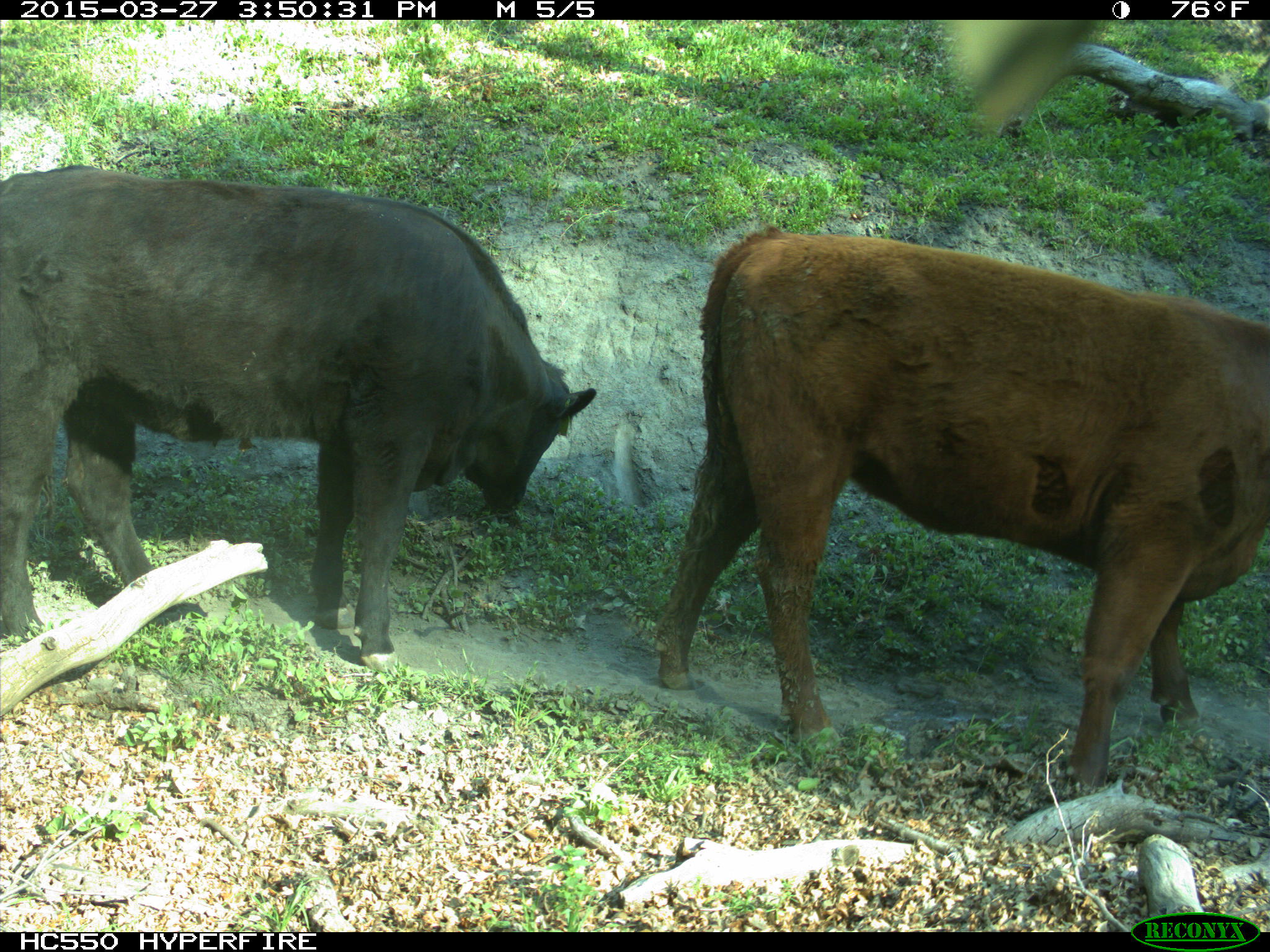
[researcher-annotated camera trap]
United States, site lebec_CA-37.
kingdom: Animalia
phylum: Chordata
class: Mammalia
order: Artiodactyla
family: Bovidae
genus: Bos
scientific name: Bos taurus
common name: domestic cow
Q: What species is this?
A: Bos taurus (domestic cow).